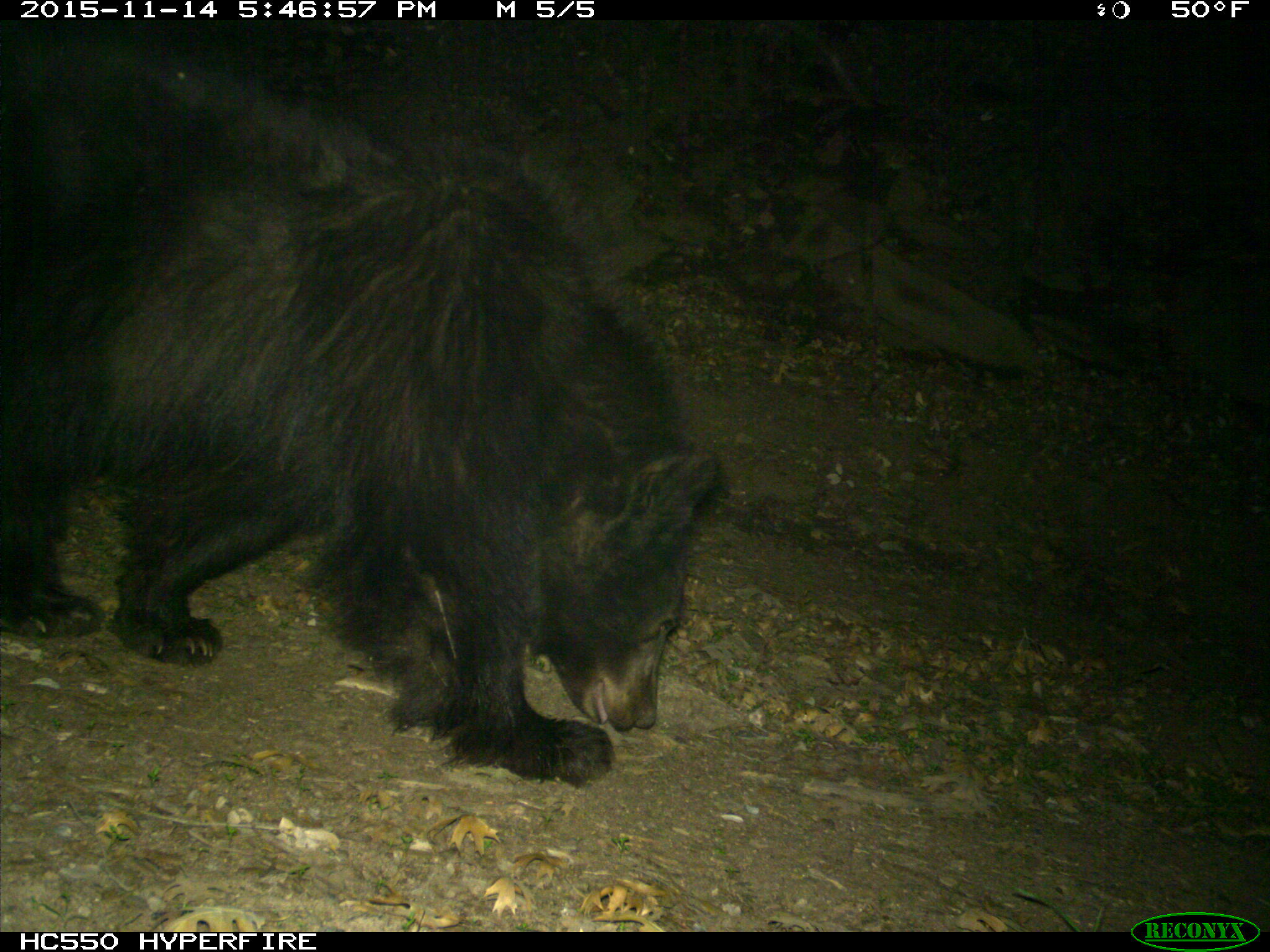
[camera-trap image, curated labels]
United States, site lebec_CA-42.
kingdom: Animalia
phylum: Chordata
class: Mammalia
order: Carnivora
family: Ursidae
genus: Ursus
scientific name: Ursus americanus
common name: american black bear